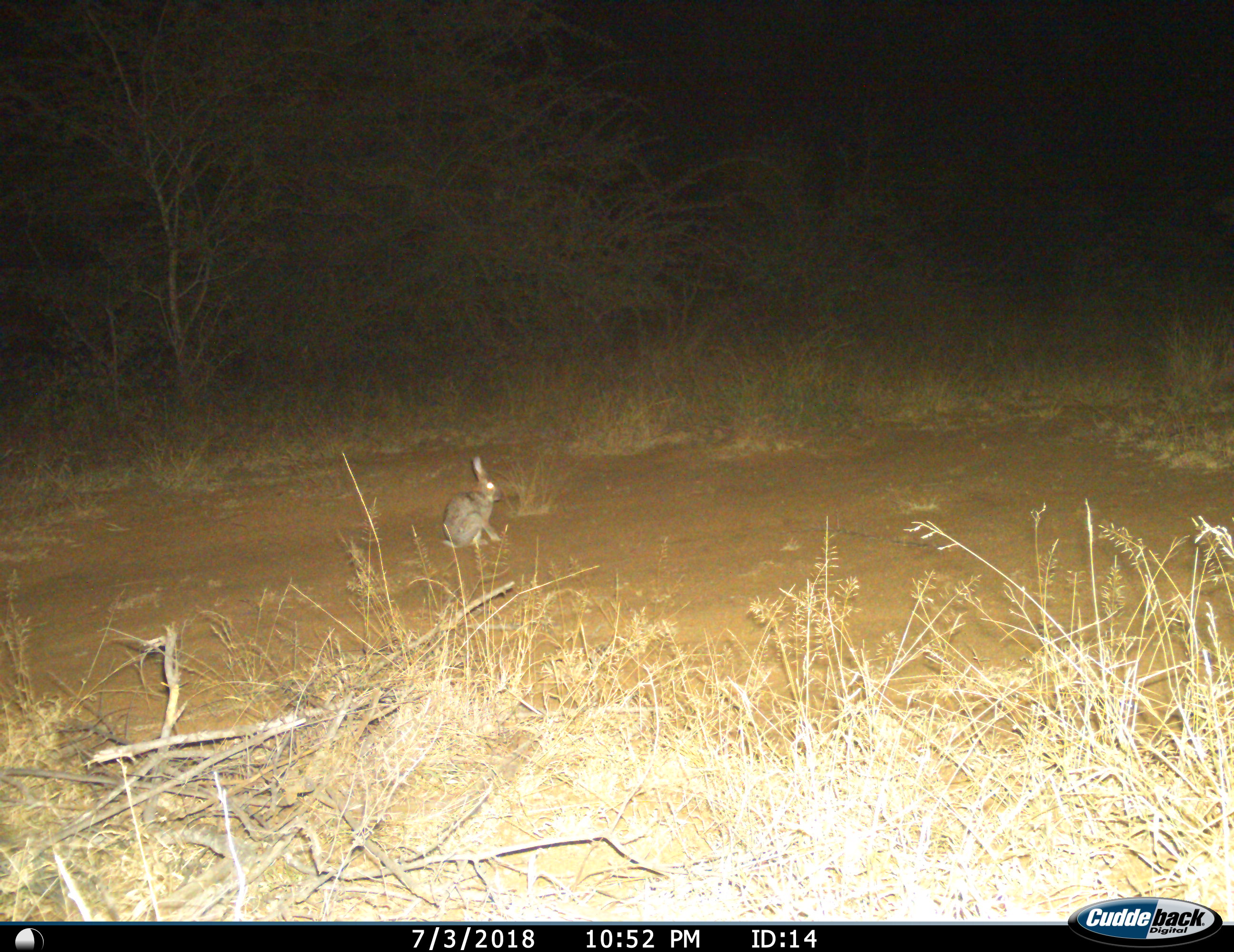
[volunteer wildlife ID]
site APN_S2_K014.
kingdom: Animalia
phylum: Chordata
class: Mammalia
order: Lagomorpha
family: Leporidae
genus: Lepus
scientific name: Lepus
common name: hare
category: hareunknown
Hareunknown (hare) (Lepus), count 1. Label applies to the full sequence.